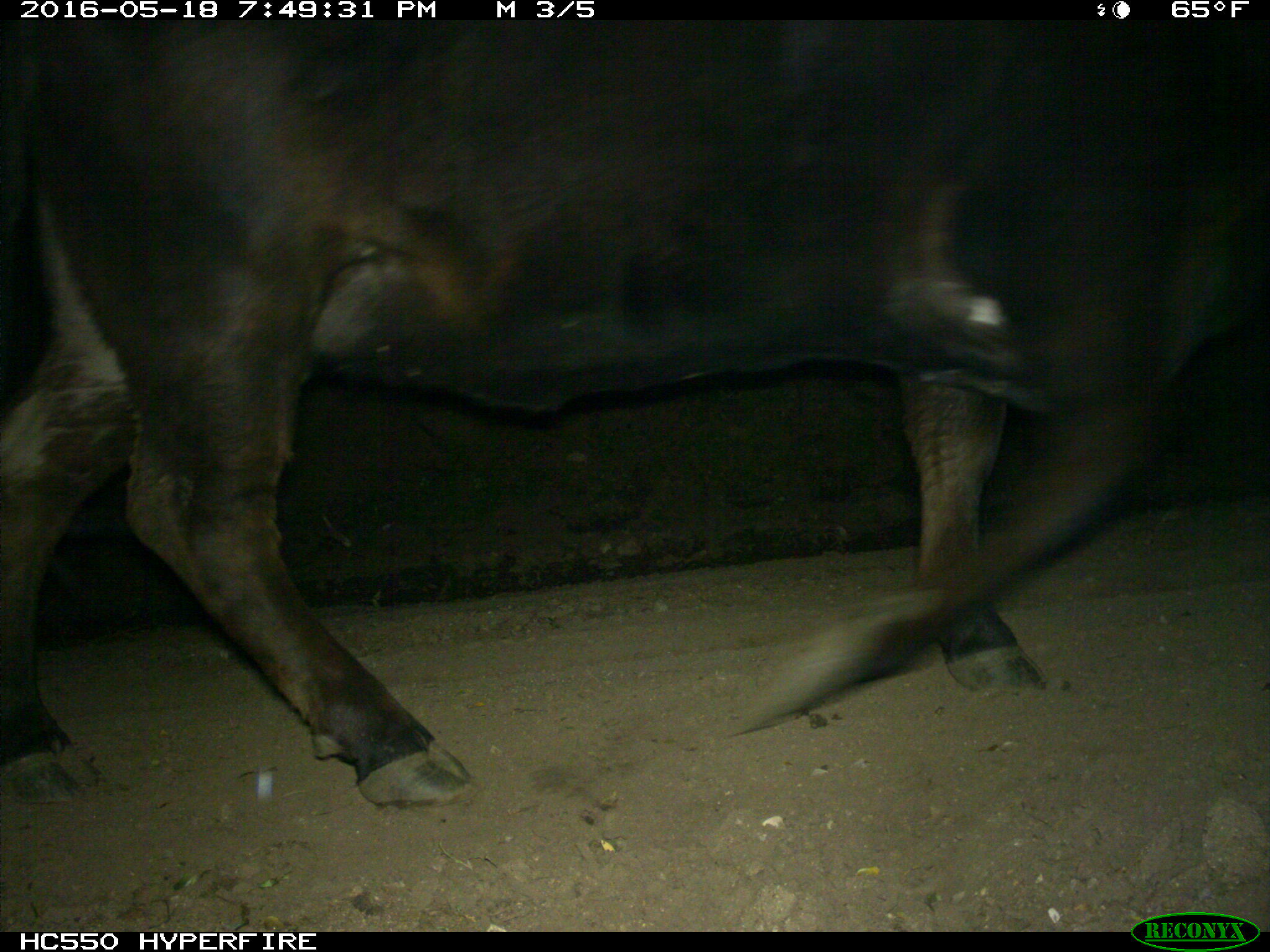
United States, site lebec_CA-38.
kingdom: Animalia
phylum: Chordata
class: Mammalia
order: Artiodactyla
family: Bovidae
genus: Bos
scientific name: Bos taurus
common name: domestic cow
Bos taurus (domestic cow).